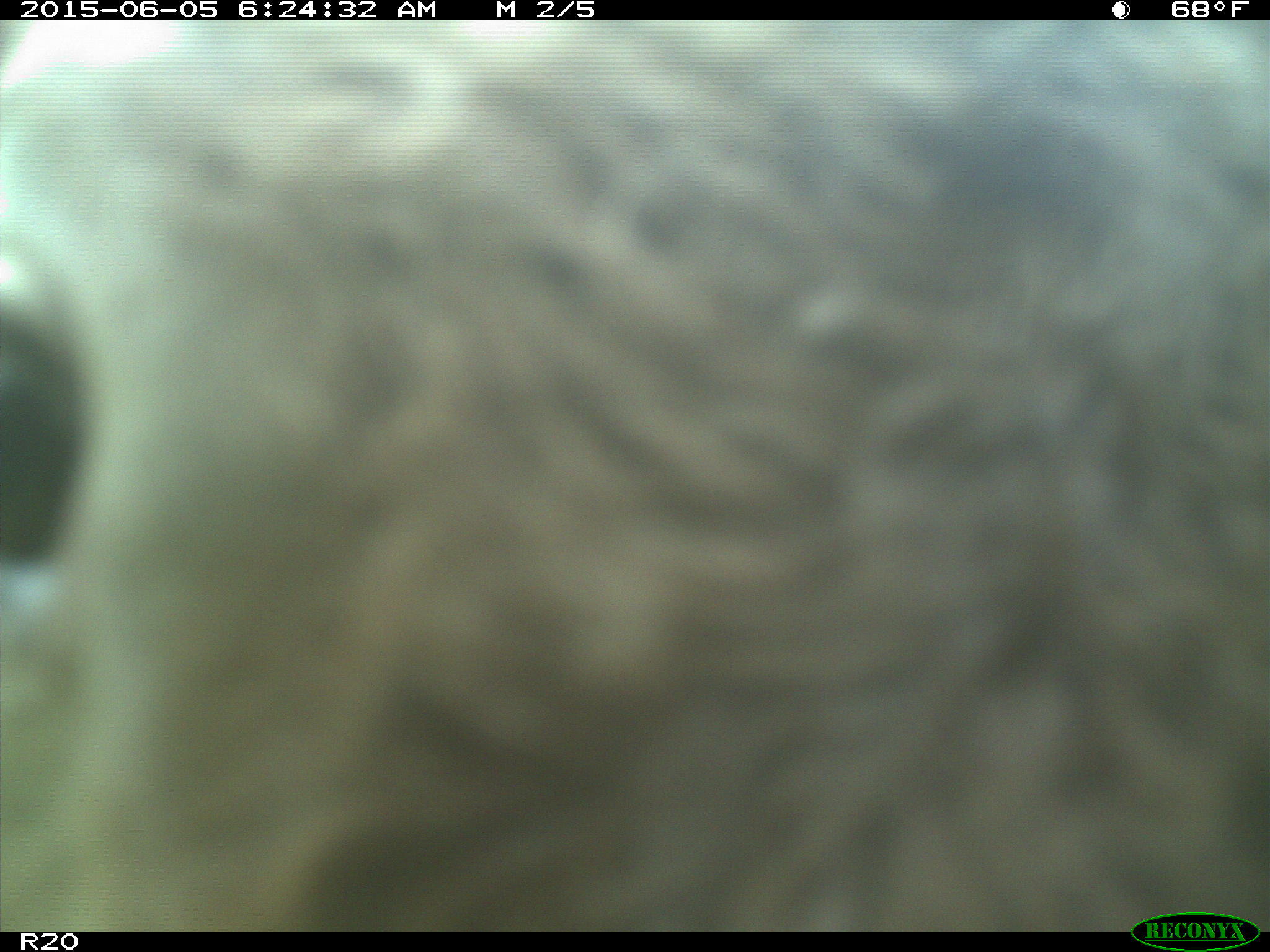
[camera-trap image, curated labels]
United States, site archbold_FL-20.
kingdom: Animalia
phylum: Chordata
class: Mammalia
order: Artiodactyla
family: Bovidae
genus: Bos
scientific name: Bos taurus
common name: domestic cow